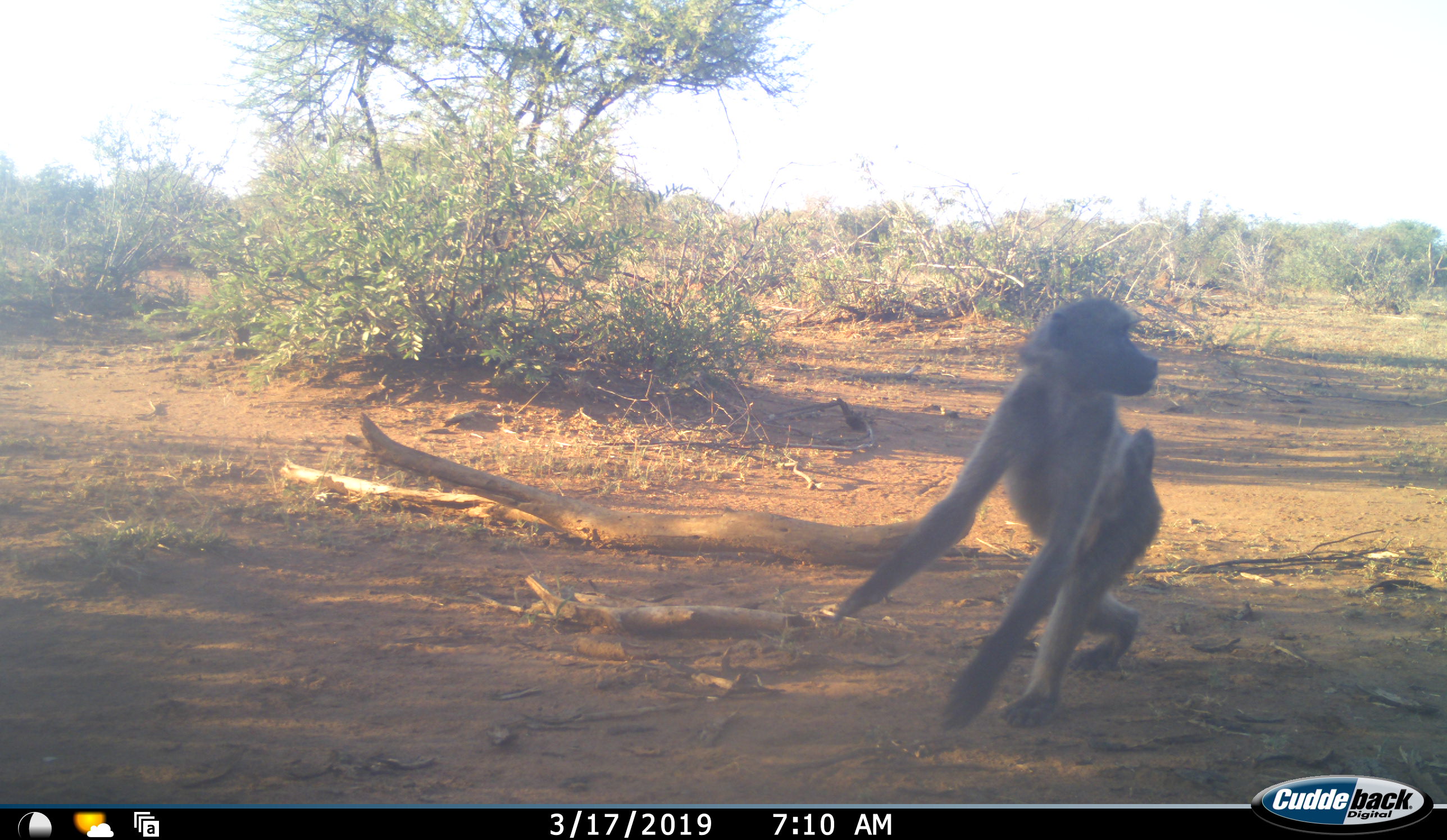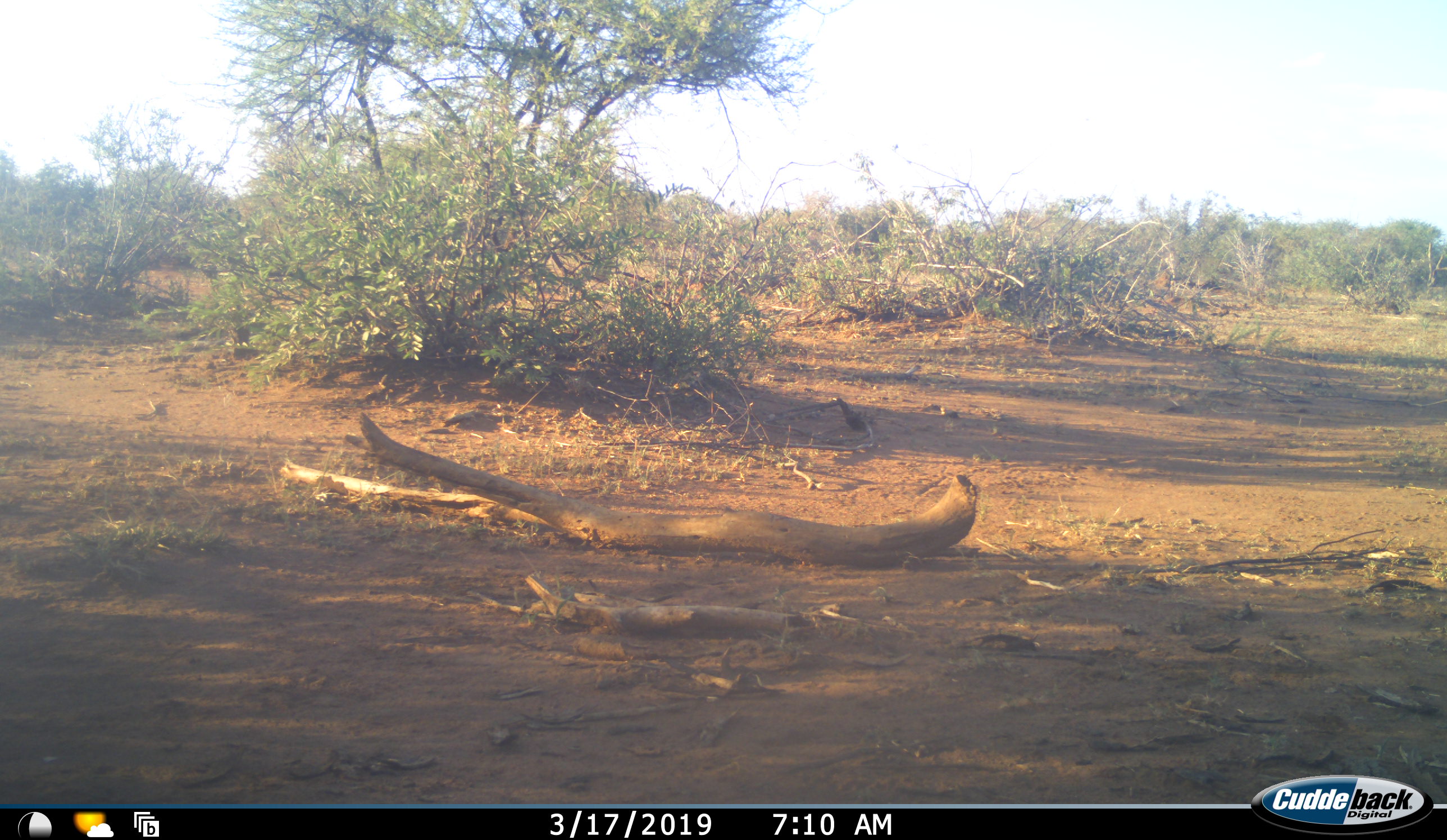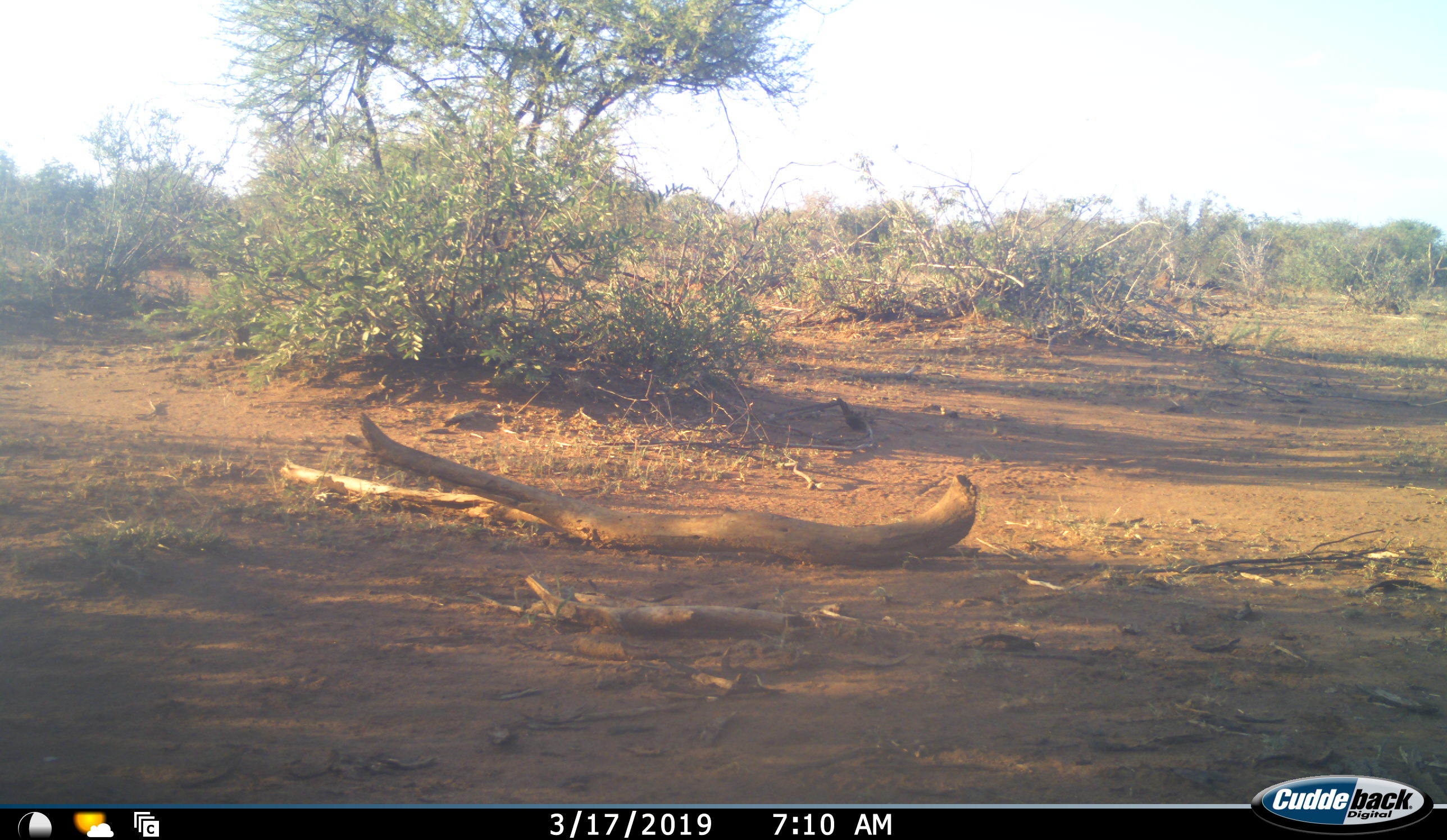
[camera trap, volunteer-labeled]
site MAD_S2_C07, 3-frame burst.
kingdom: Animalia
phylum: Chordata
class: Mammalia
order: Primates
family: Cercopithecidae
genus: Papio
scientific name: Papio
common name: baboon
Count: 1.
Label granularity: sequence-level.